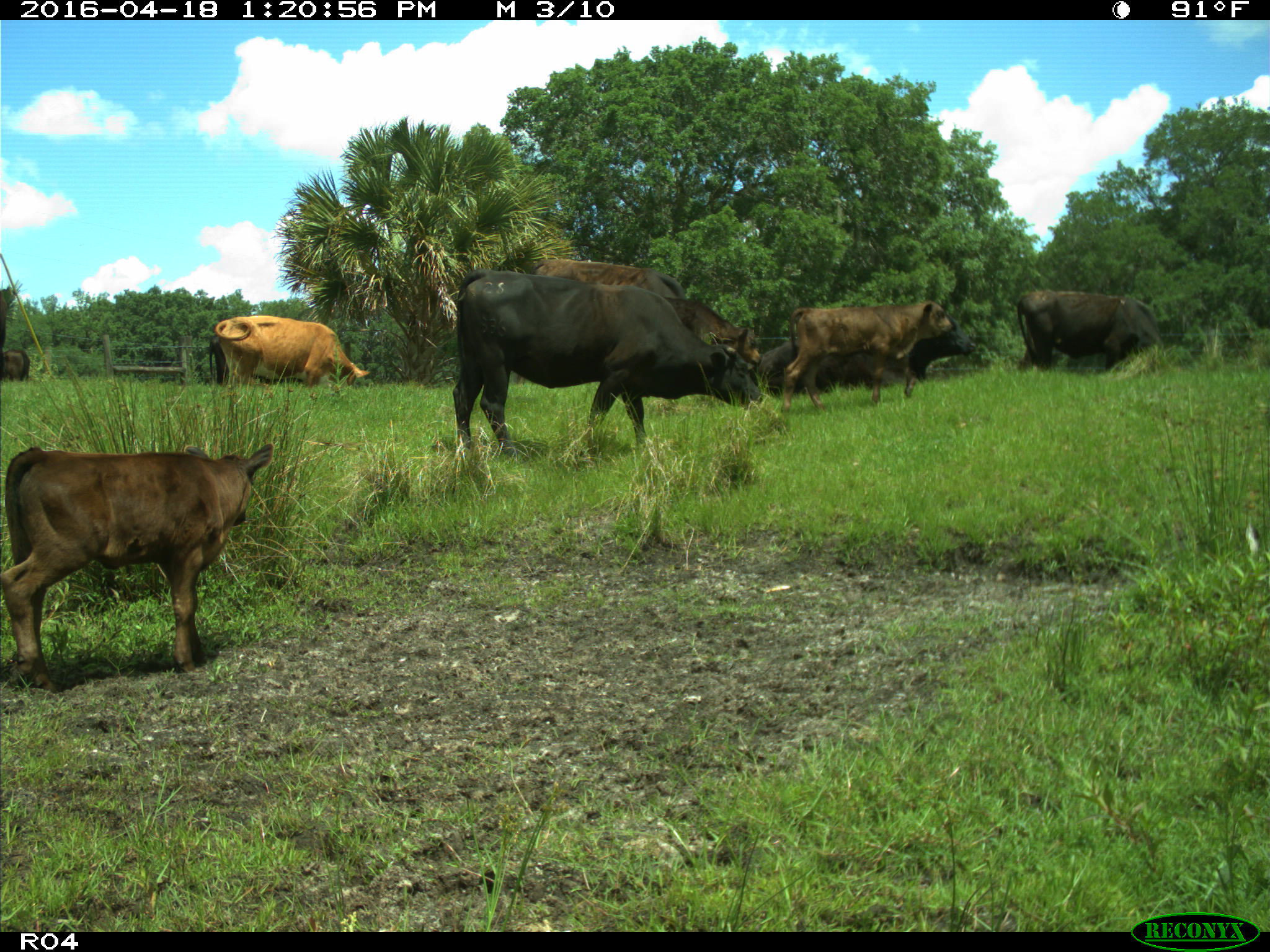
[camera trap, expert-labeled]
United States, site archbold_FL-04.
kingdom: Animalia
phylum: Chordata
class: Mammalia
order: Artiodactyla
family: Bovidae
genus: Bos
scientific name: Bos taurus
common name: domestic cow